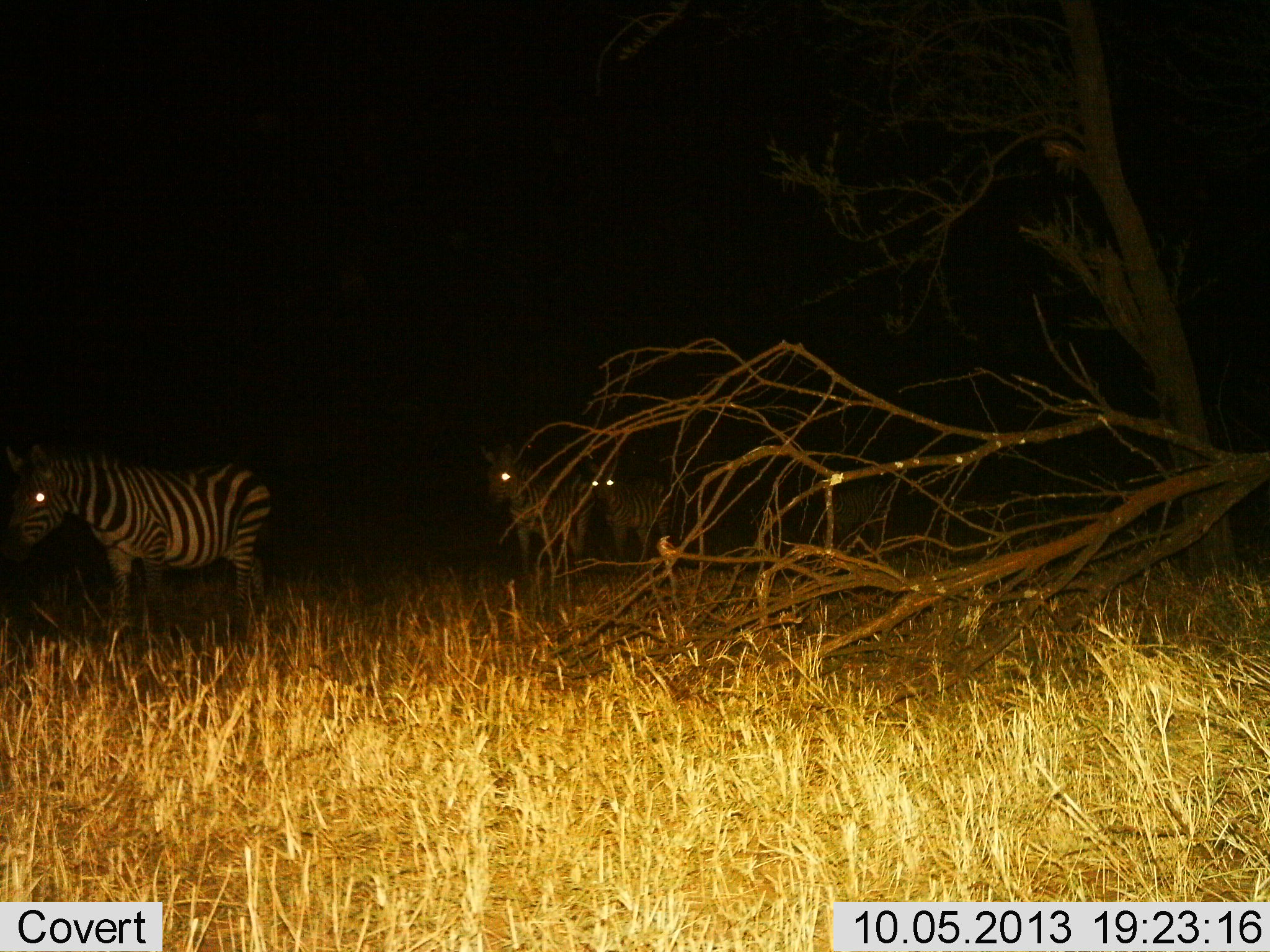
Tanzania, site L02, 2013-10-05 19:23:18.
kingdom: Animalia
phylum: Chordata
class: Mammalia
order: Perissodactyla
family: Equidae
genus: Equus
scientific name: Equus quagga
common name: plains zebra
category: zebra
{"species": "zebra (plains zebra) (Equus quagga)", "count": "3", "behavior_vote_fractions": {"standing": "75%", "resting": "0%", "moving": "35%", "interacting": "0%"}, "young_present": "0%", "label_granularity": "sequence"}